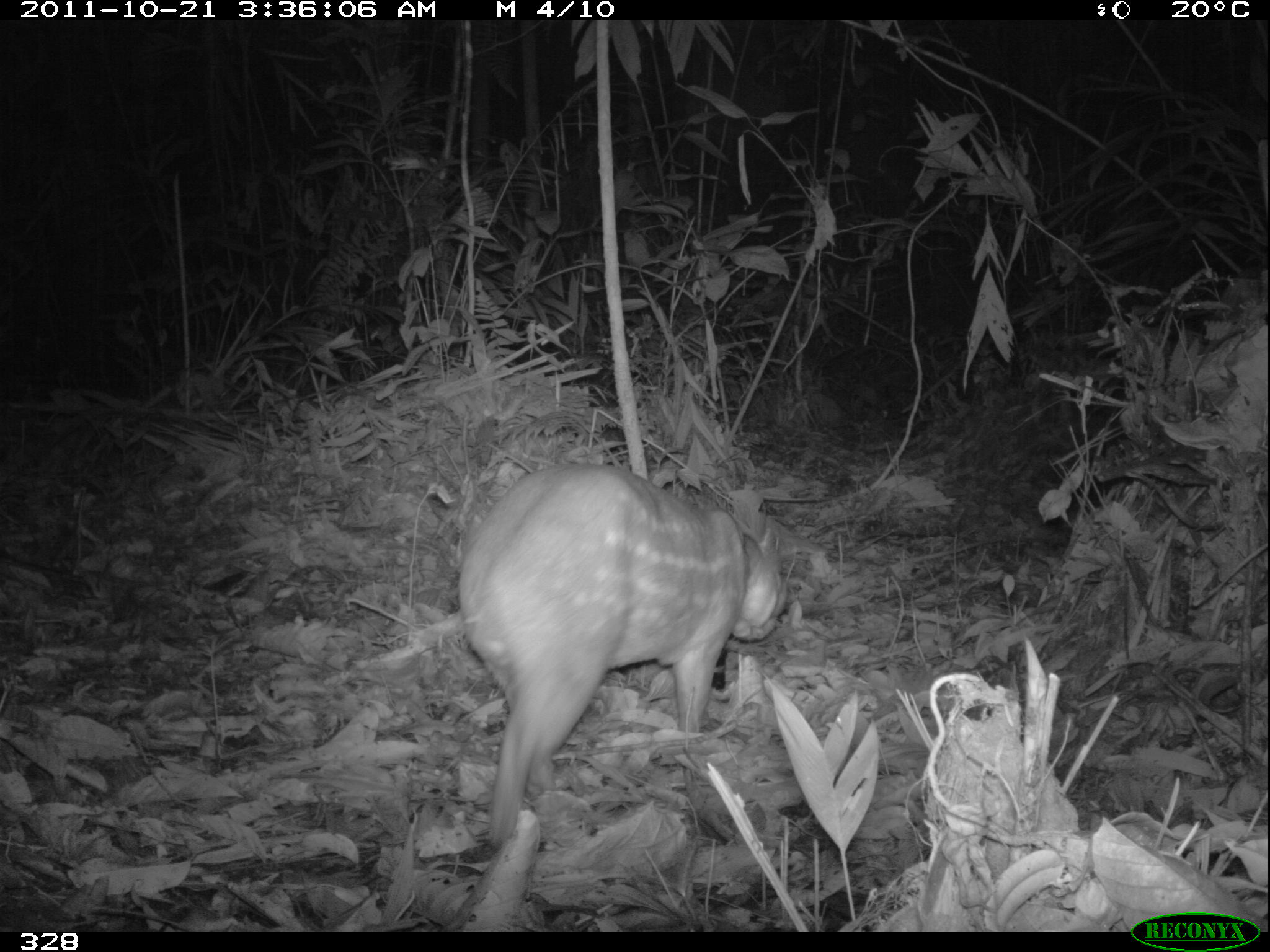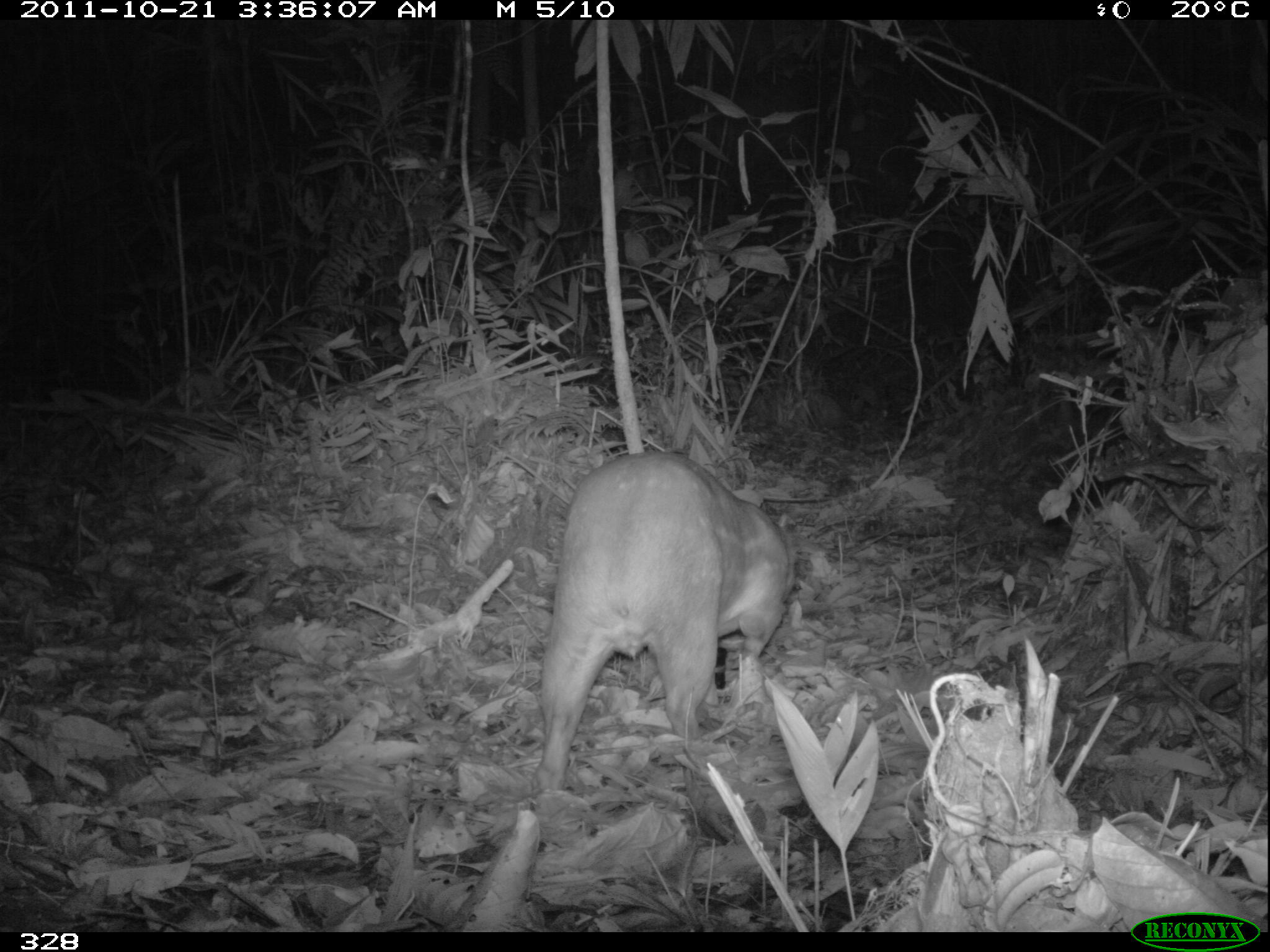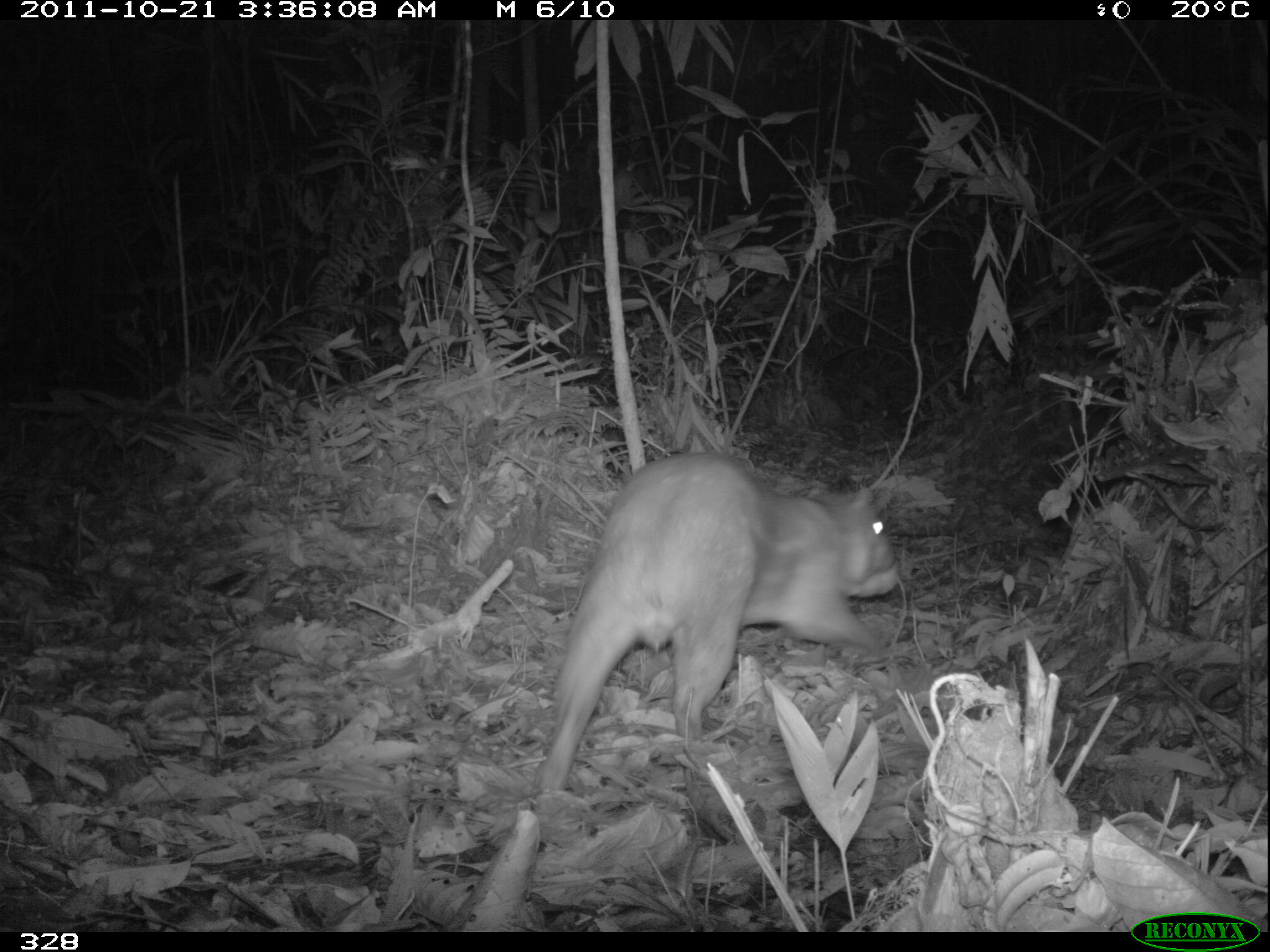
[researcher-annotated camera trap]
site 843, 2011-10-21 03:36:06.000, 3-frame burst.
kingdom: Animalia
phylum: Chordata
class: Mammalia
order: Rodentia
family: Cuniculidae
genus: Cuniculus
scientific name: Cuniculus paca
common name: spotted paca